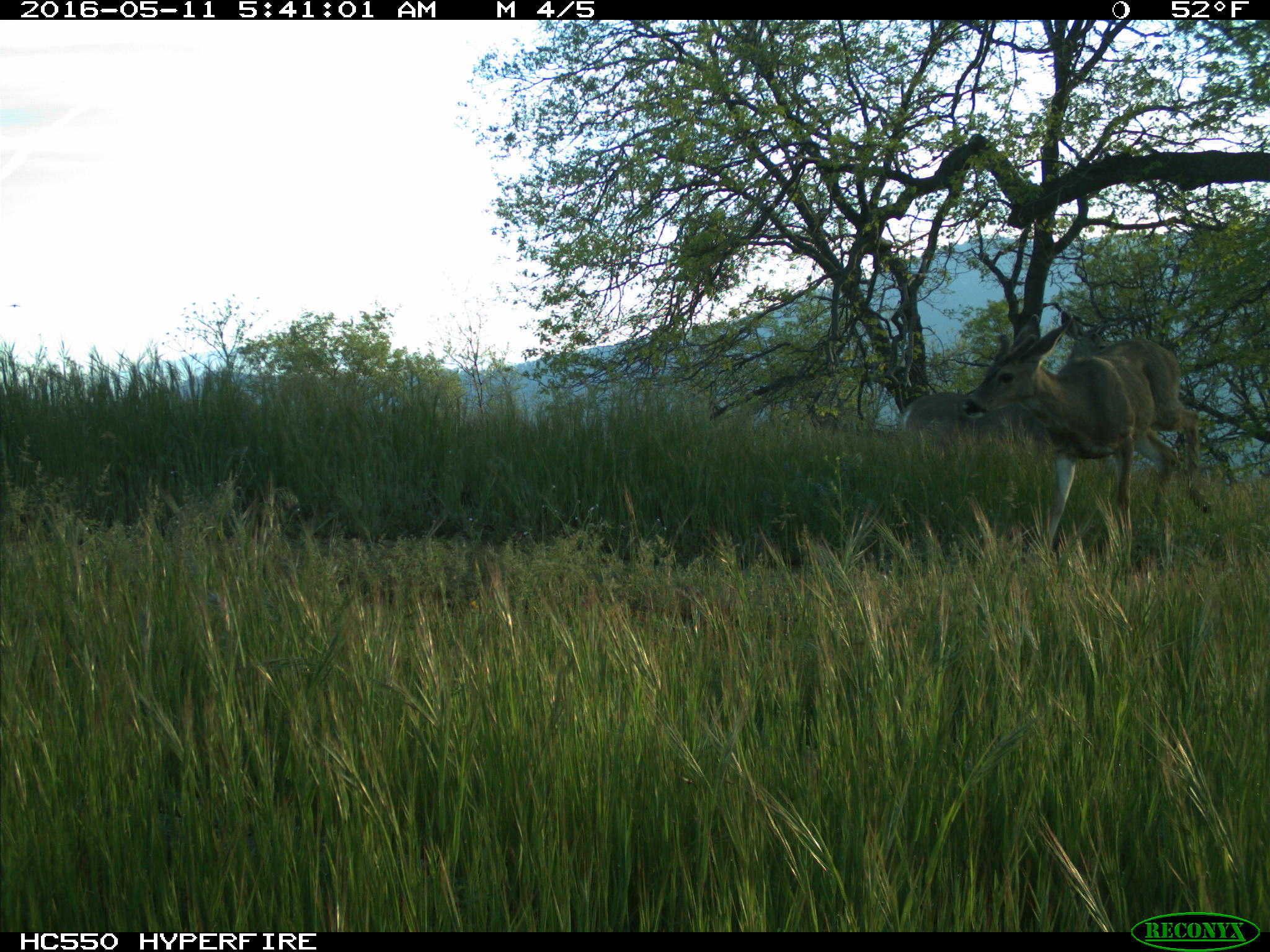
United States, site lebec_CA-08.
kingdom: Animalia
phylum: Chordata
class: Mammalia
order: Artiodactyla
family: Cervidae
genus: Odocoileus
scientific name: Odocoileus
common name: deer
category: unidentified deer